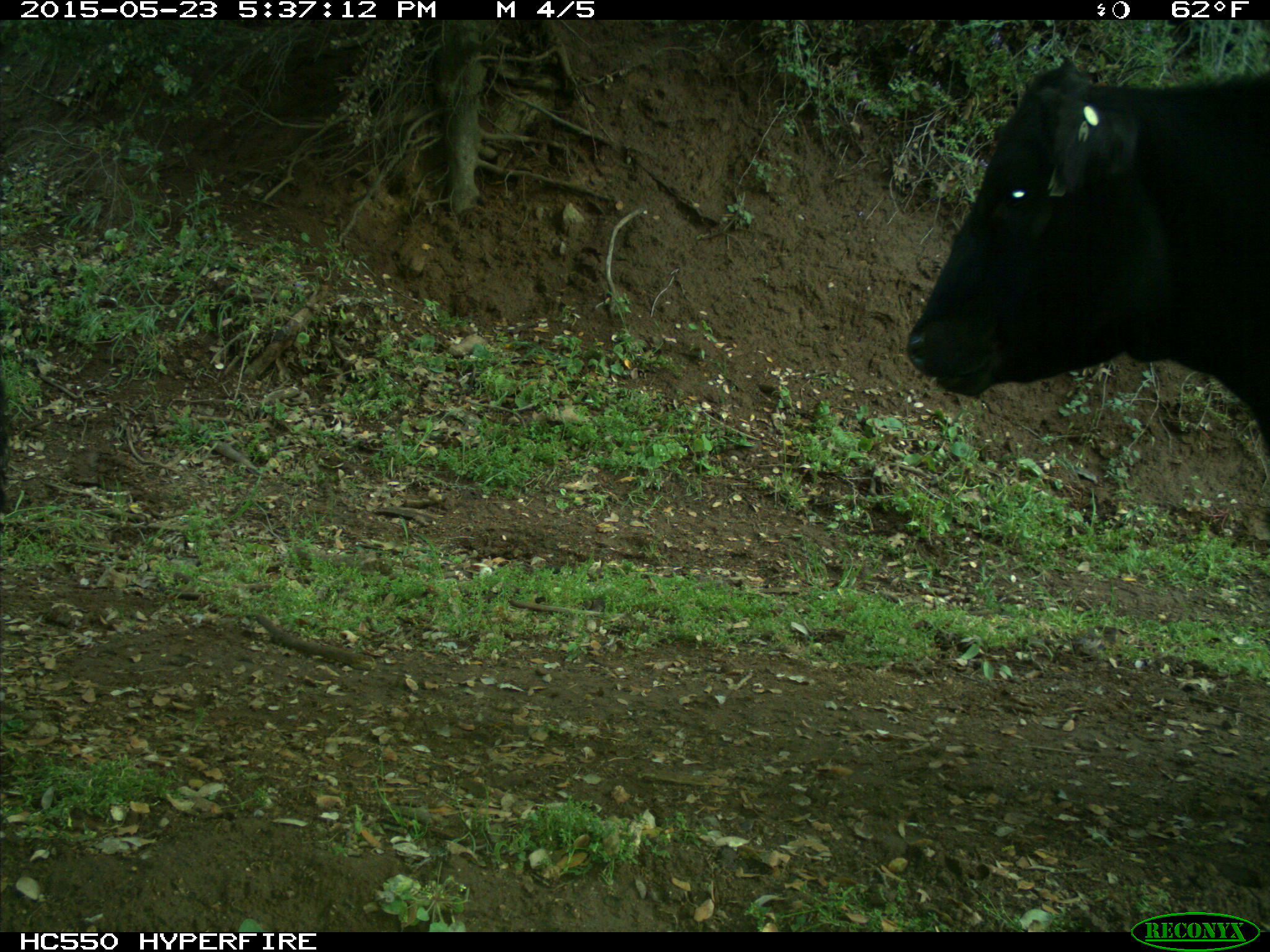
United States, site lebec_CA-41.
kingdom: Animalia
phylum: Chordata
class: Mammalia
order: Artiodactyla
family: Bovidae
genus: Bos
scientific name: Bos taurus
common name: domestic cow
Bos taurus (domestic cow).